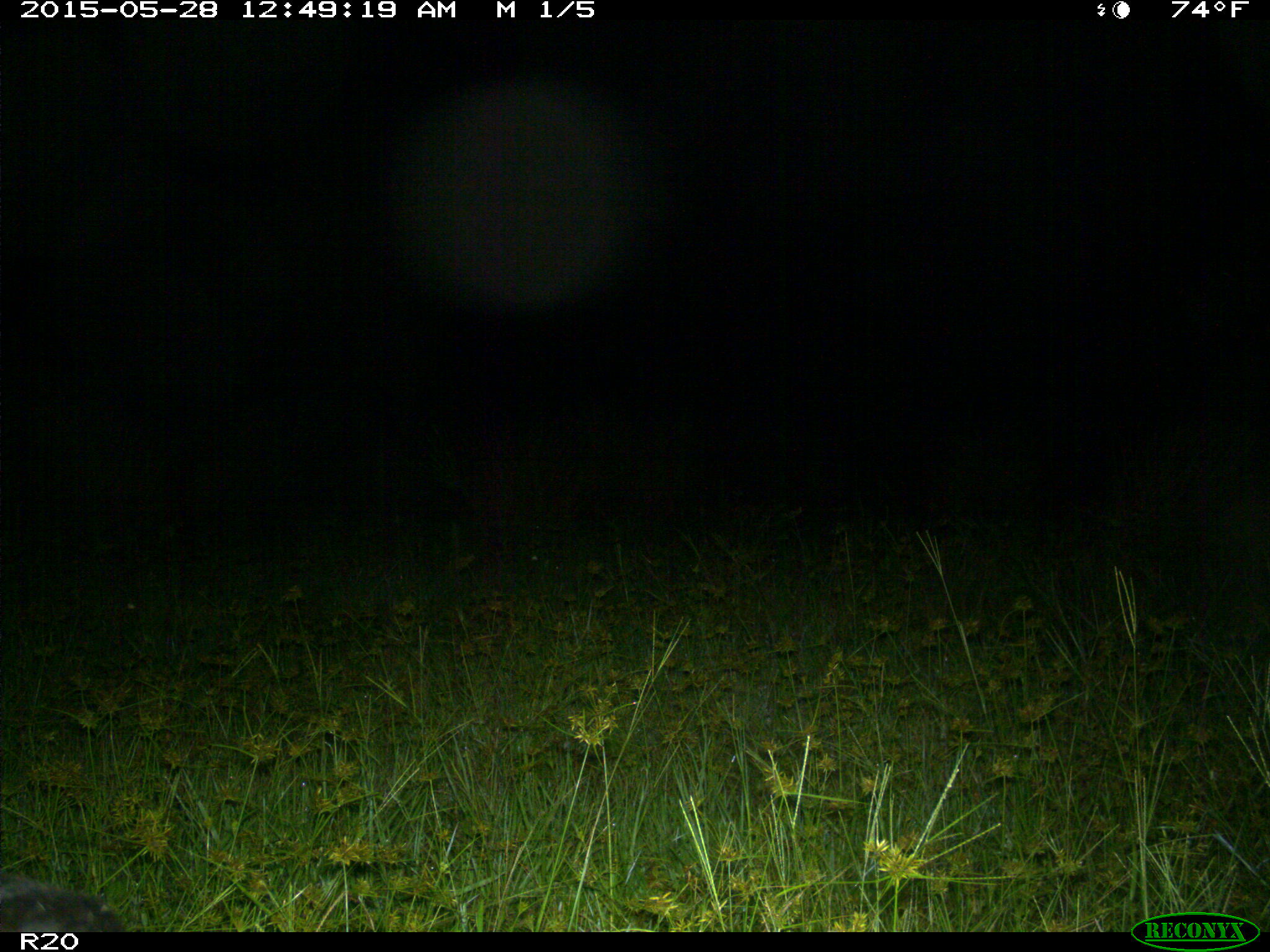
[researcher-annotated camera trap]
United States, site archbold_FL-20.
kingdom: Animalia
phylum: Chordata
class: Mammalia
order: Artiodactyla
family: Bovidae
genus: Bos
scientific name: Bos taurus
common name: domestic cow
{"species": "Bos taurus (domestic cow)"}